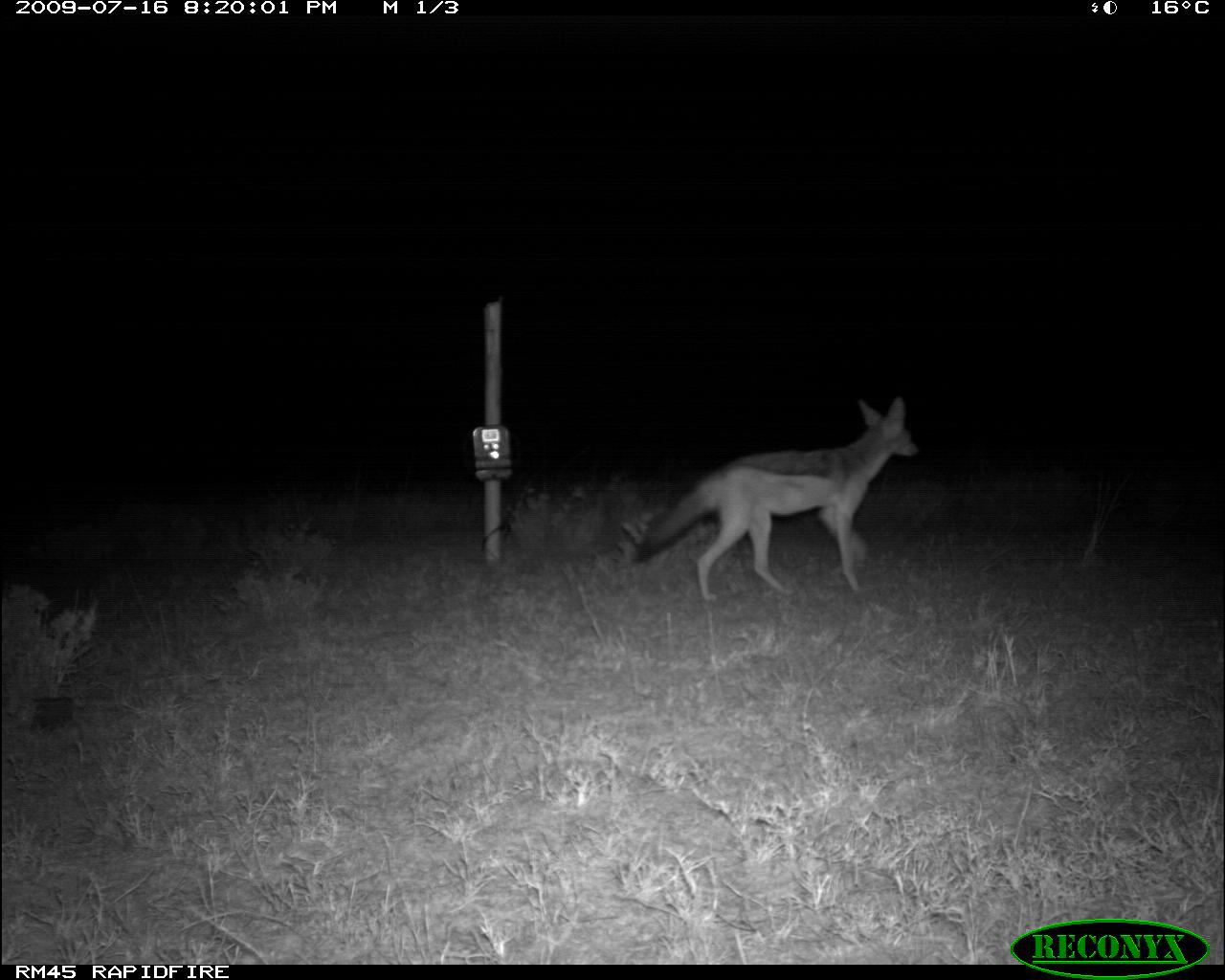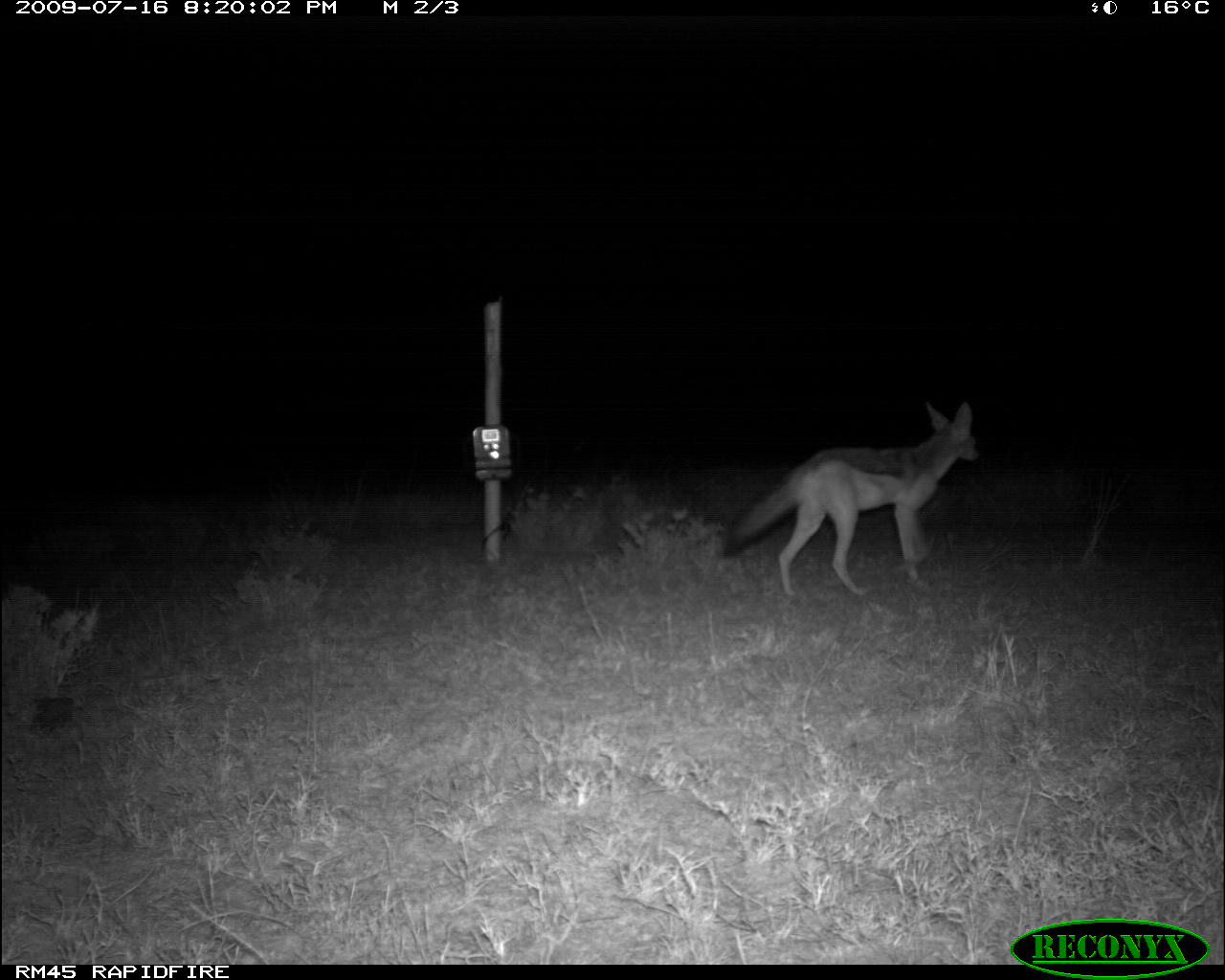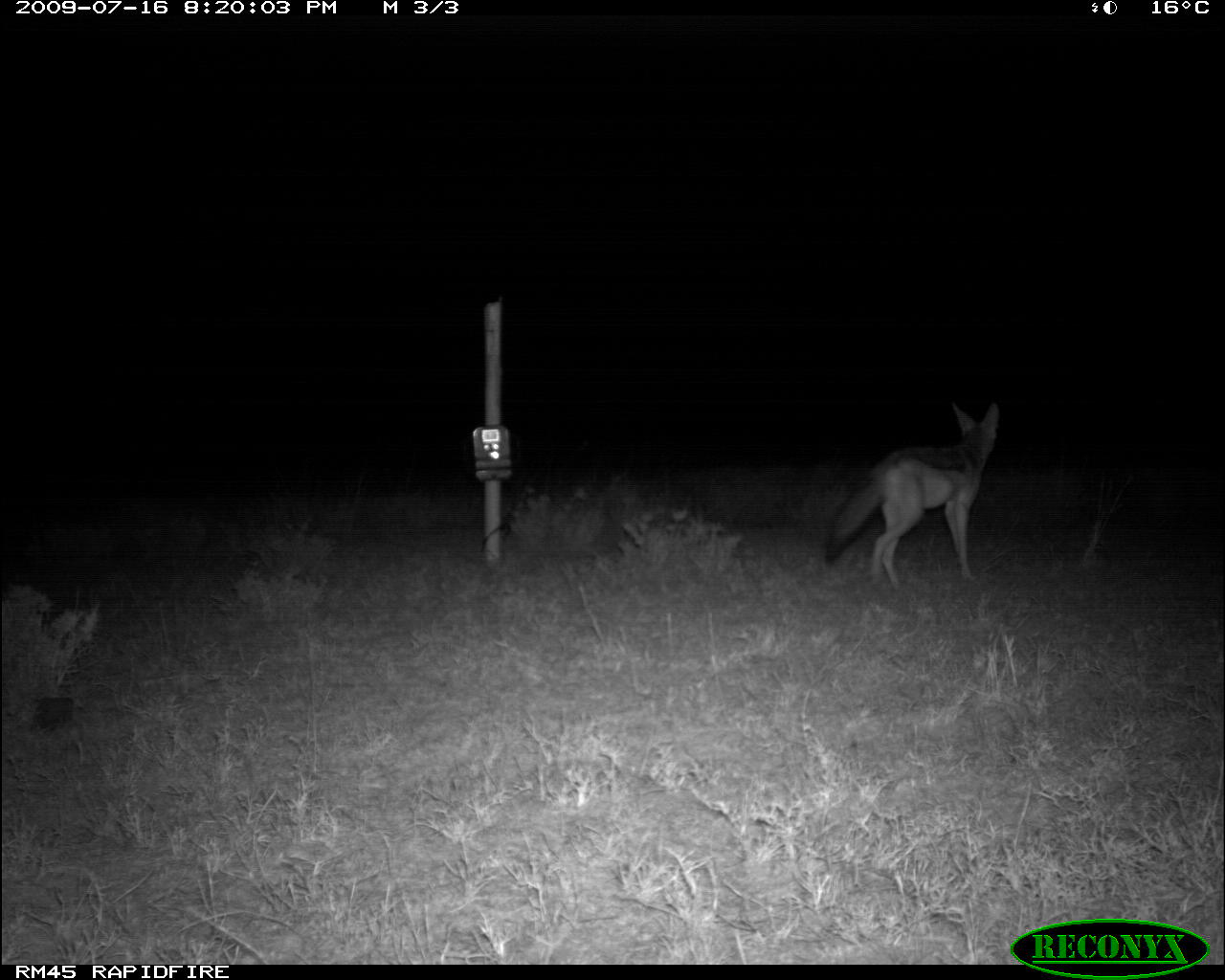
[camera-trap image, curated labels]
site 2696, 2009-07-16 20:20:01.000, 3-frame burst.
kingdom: Animalia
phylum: Chordata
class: Mammalia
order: Carnivora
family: Canidae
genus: Lupulella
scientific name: Lupulella mesomelas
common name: black-backed jackal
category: canis mesomelas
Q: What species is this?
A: Canis mesomelas (black-backed jackal) (Lupulella mesomelas).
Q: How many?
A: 1.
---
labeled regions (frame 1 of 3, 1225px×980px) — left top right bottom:
canis mesomelas: 633 397 919 601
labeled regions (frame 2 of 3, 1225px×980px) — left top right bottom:
canis mesomelas: 720 401 980 595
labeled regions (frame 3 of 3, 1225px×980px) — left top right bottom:
canis mesomelas: 823 402 1001 597